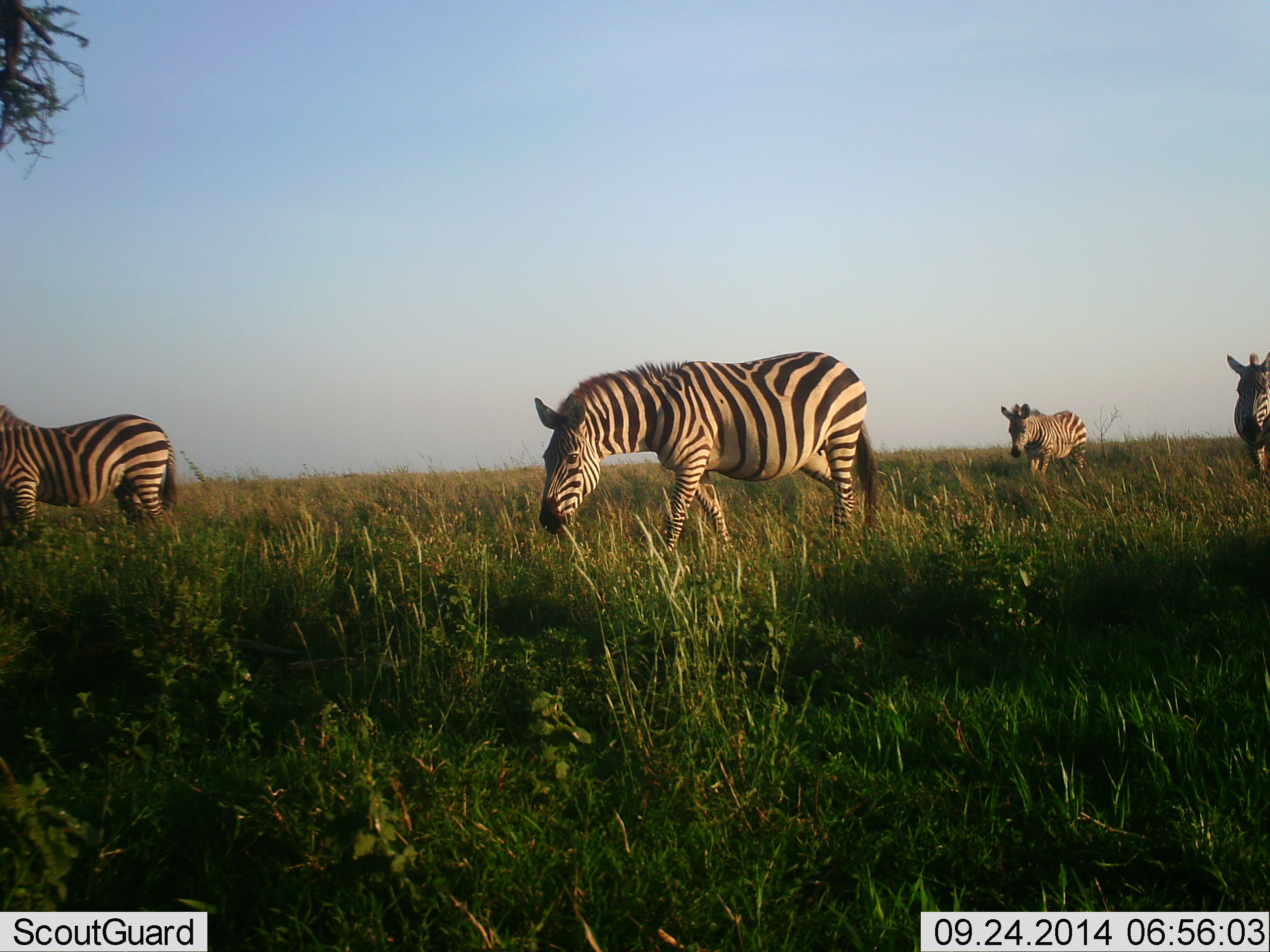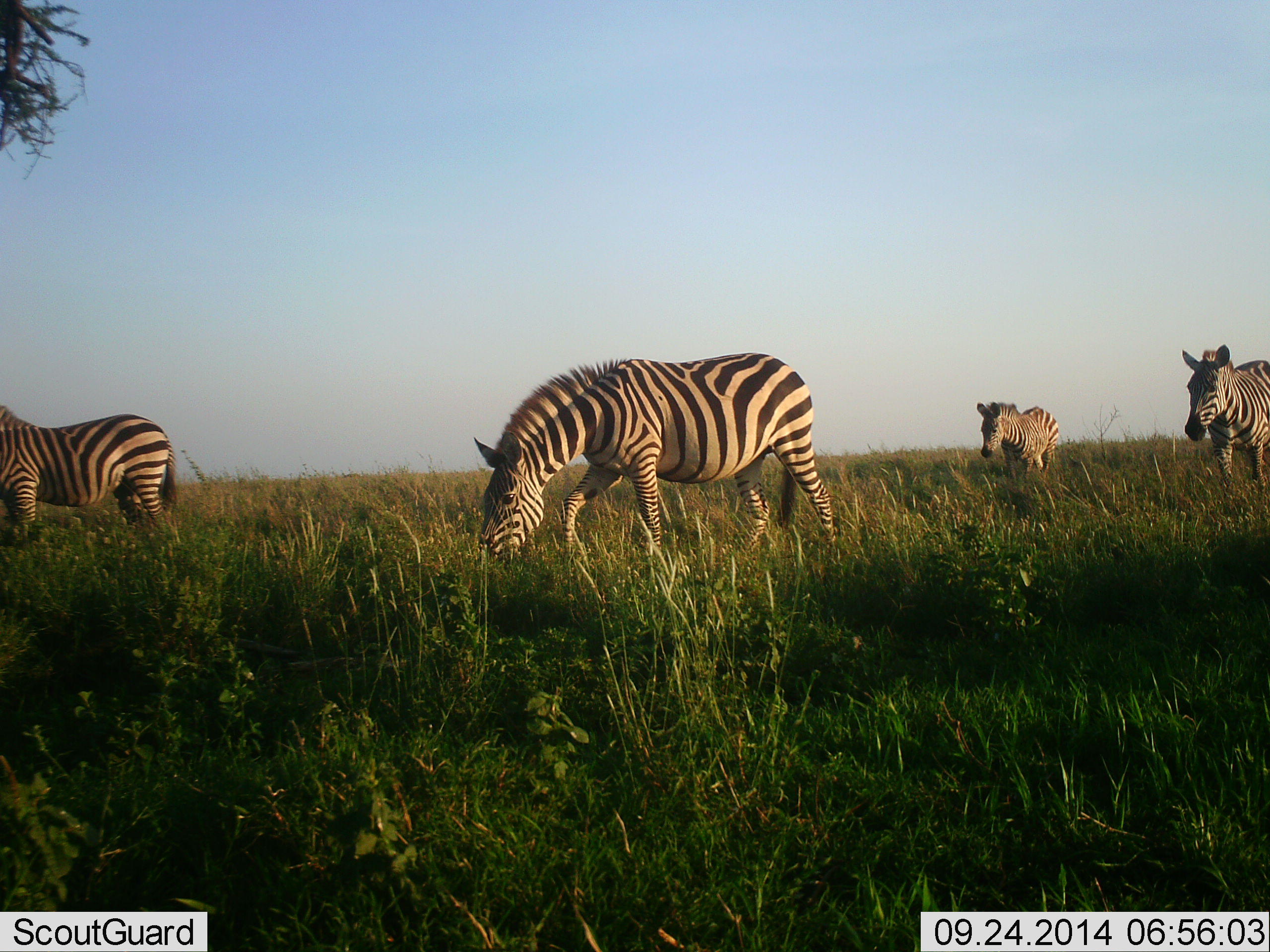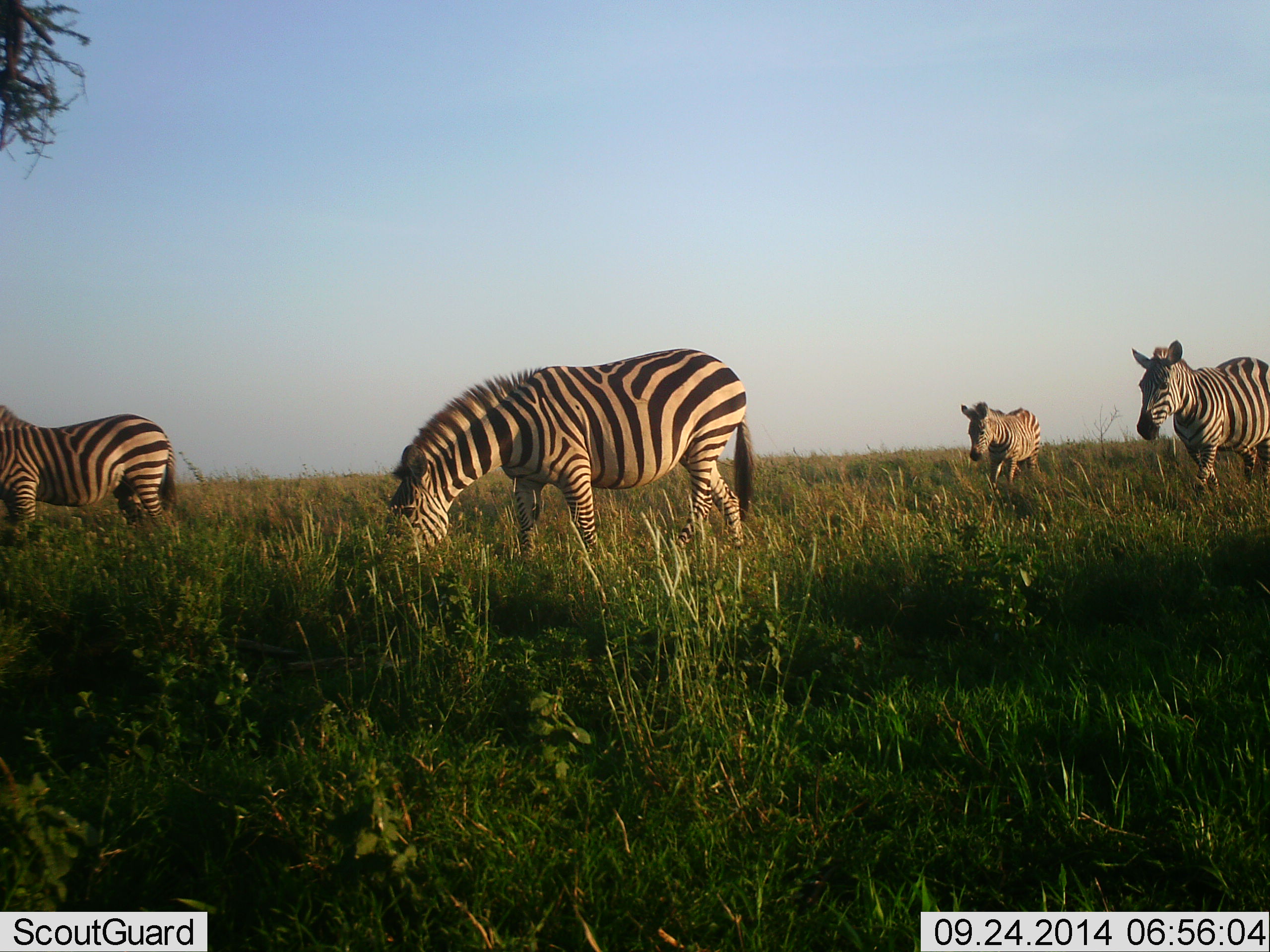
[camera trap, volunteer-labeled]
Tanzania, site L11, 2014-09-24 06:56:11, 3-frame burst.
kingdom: Animalia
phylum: Chordata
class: Mammalia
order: Perissodactyla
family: Equidae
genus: Equus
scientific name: Equus quagga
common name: plains zebra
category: zebra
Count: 4.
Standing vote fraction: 40%.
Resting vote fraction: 0%.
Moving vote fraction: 70%.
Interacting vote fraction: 0%.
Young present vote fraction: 20%.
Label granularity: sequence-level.